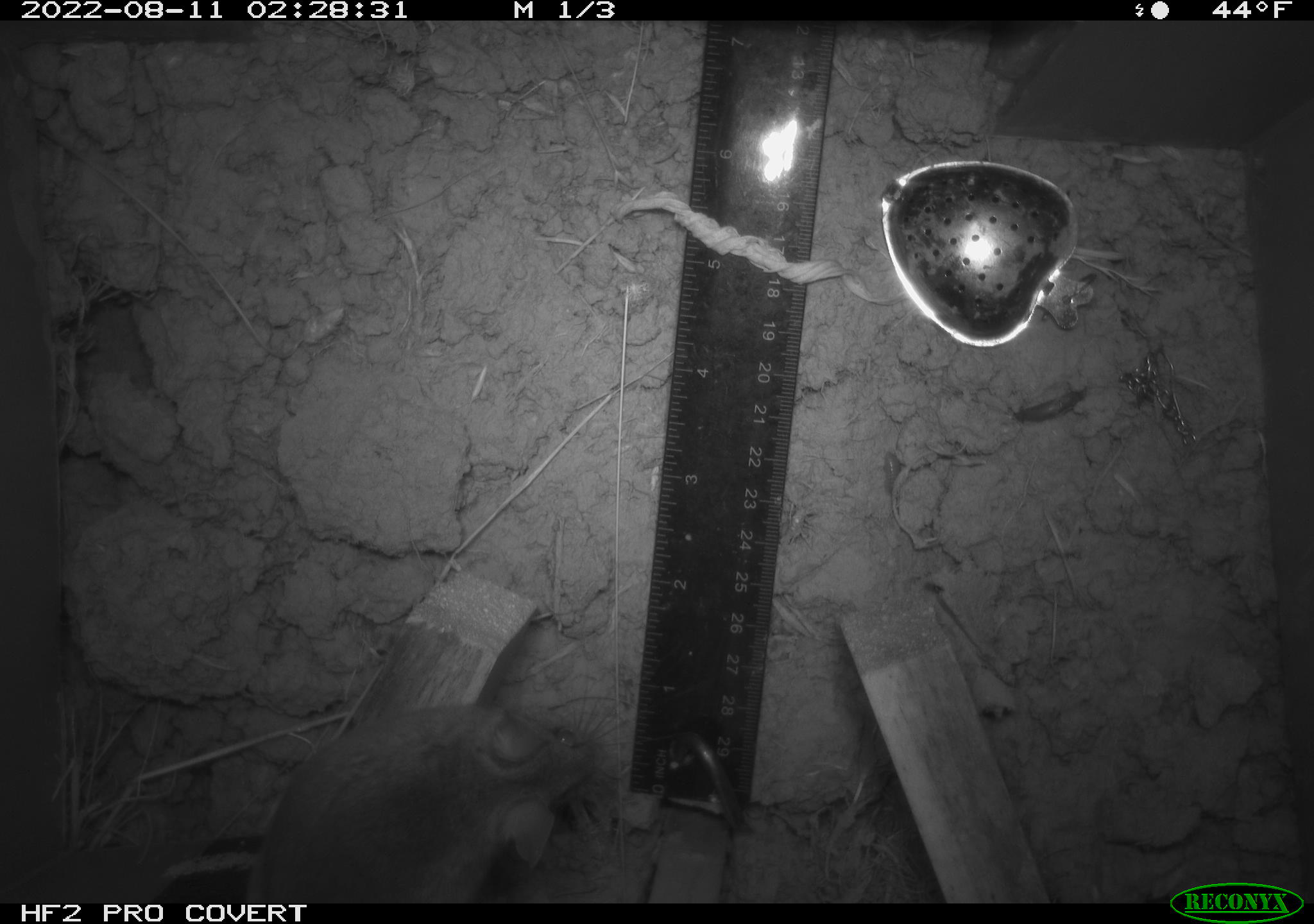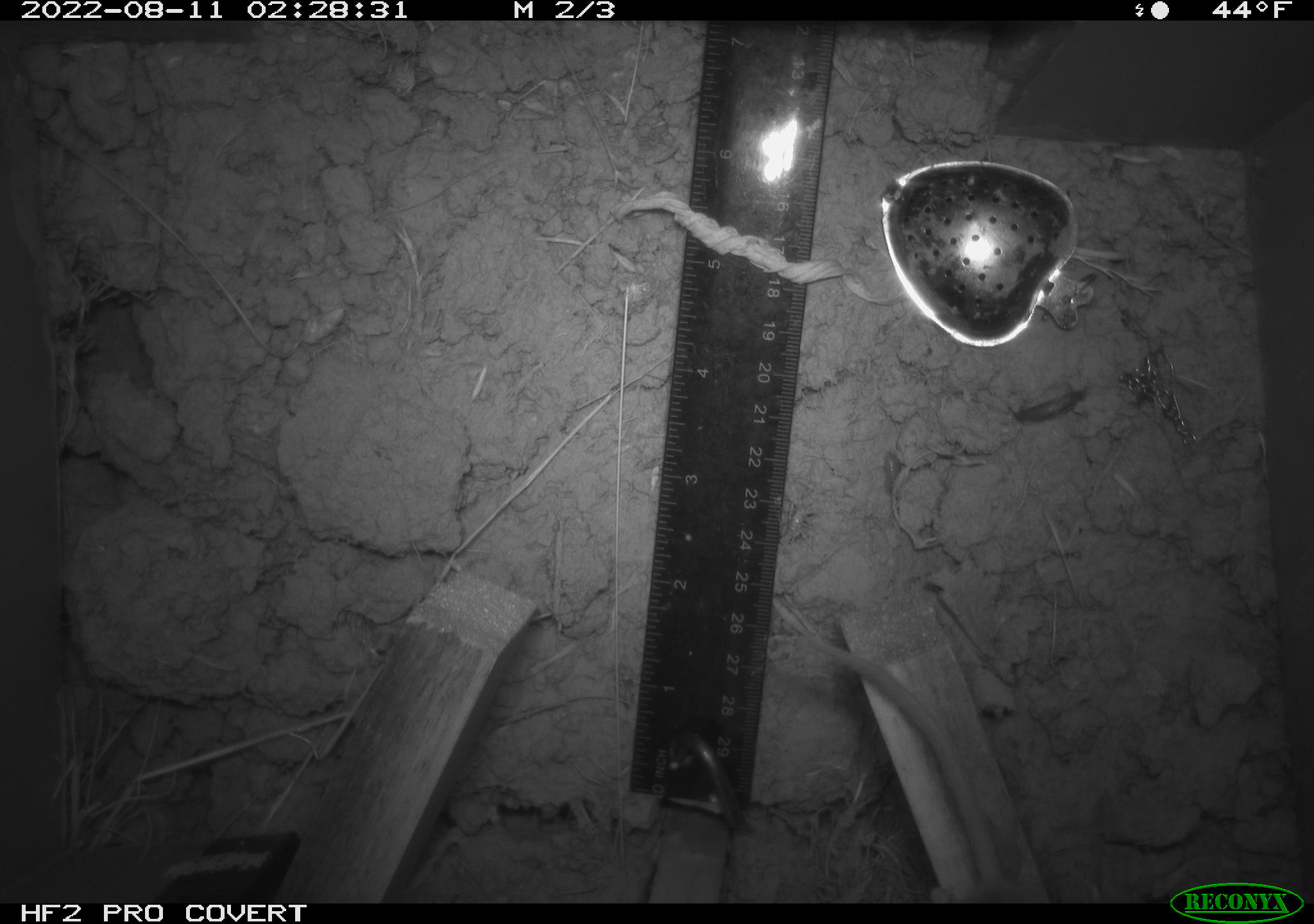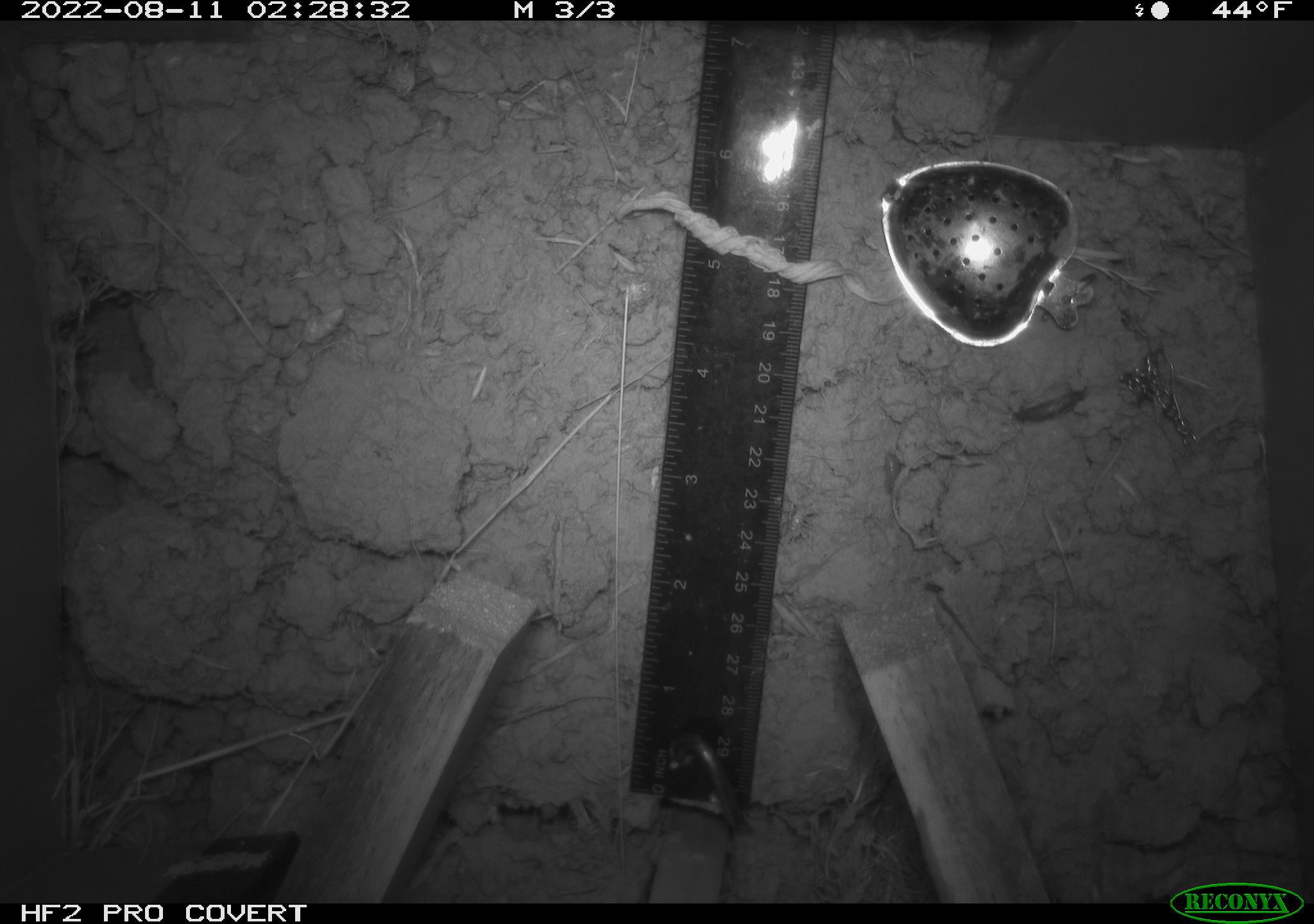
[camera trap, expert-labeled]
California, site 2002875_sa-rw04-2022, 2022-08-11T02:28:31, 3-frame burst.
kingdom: Animalia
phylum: Chordata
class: Mammalia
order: Rodentia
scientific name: Rodentia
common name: mouse species